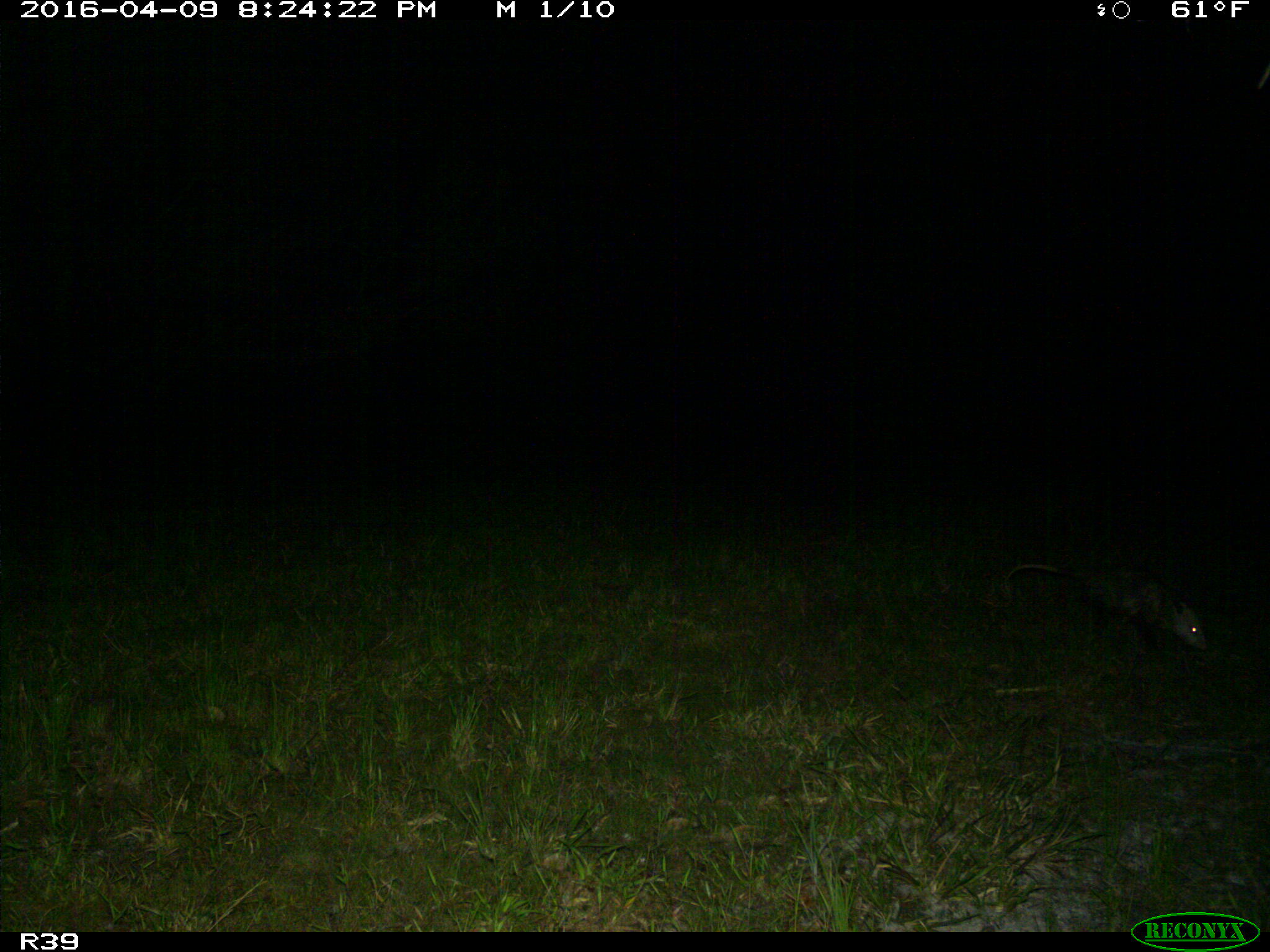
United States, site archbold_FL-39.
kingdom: Animalia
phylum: Chordata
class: Mammalia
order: Didelphimorphia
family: Didelphidae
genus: Didelphis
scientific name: Didelphis virginiana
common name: virginia opossum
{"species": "Didelphis virginiana (virginia opossum)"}